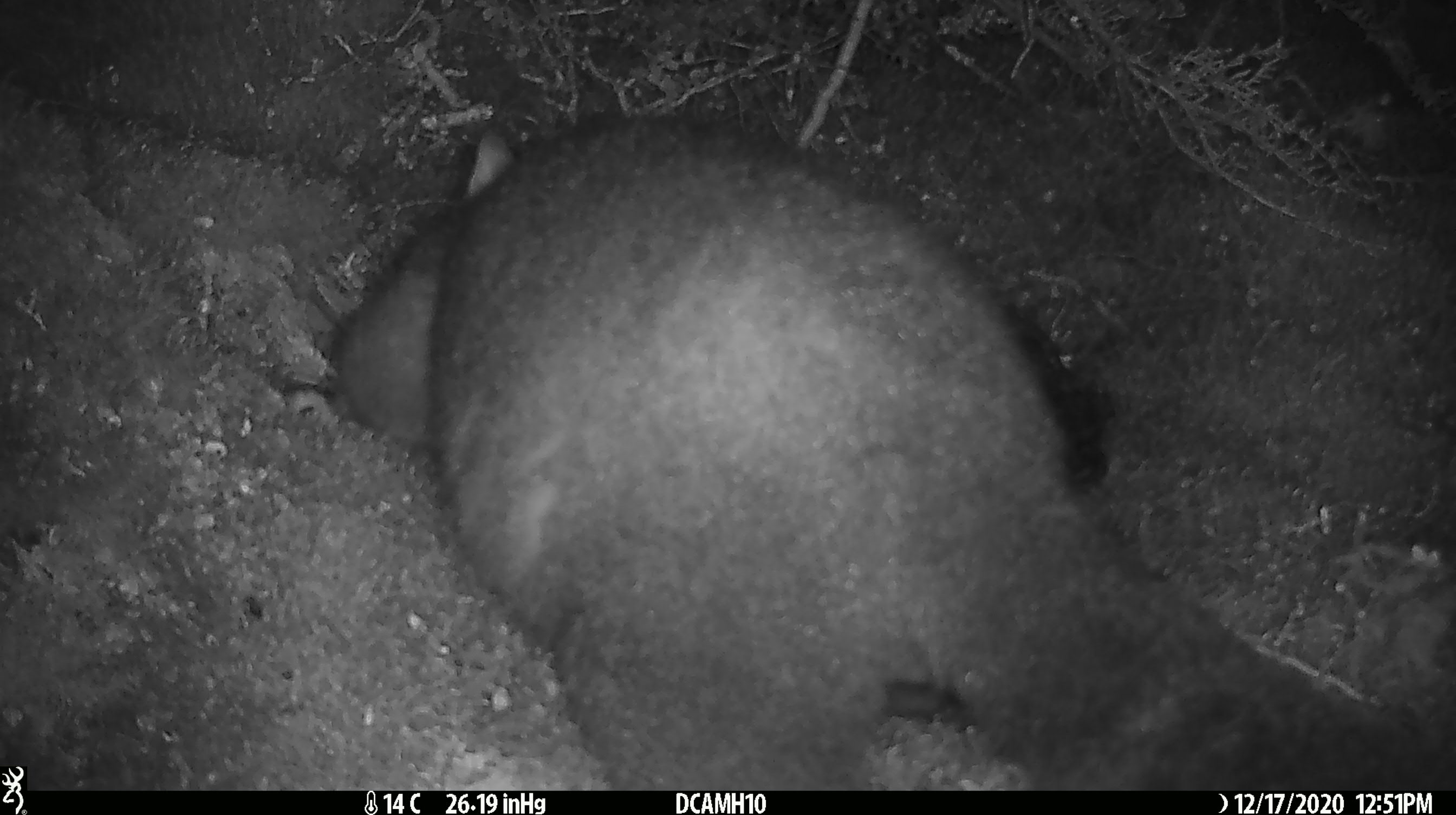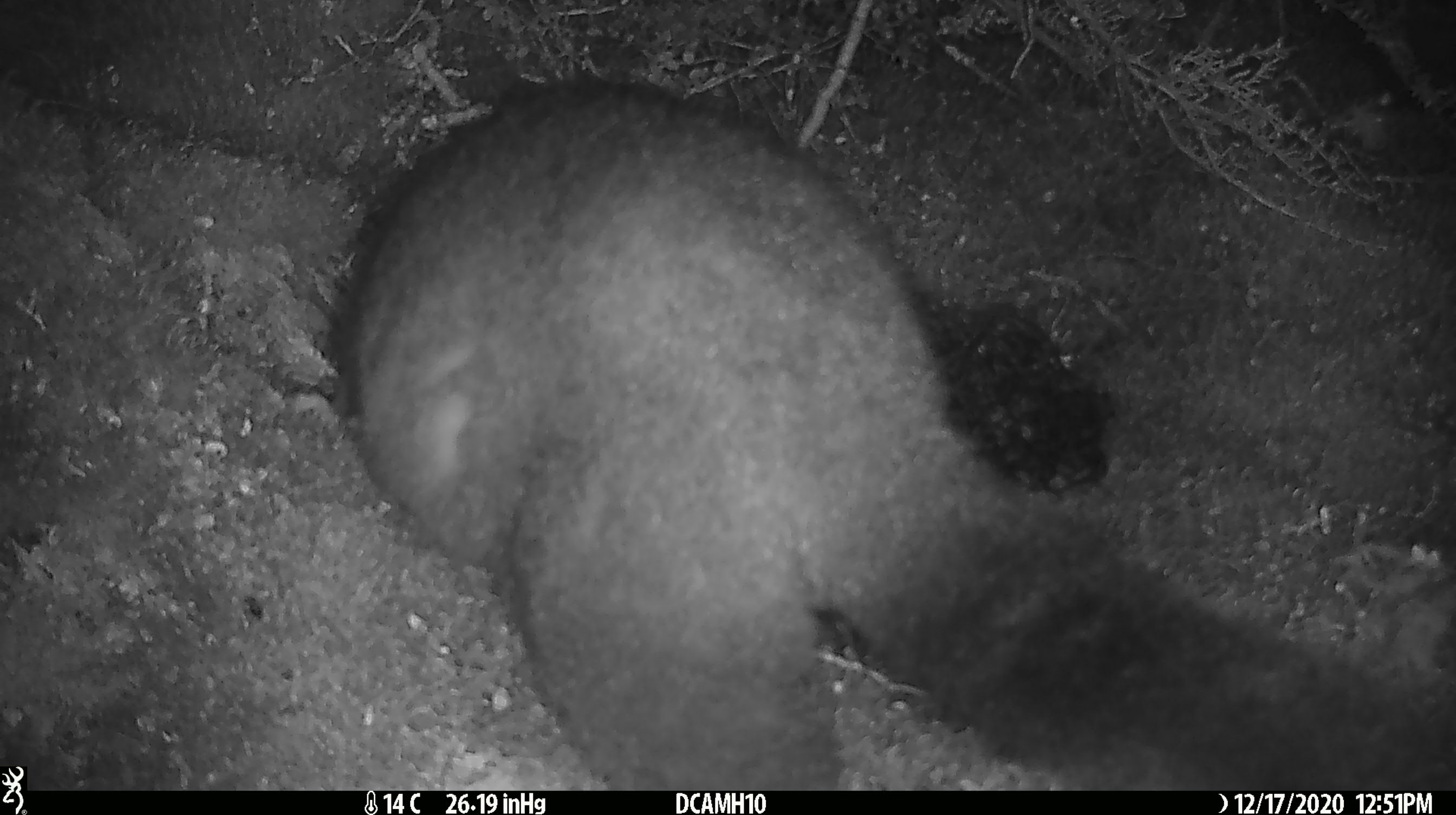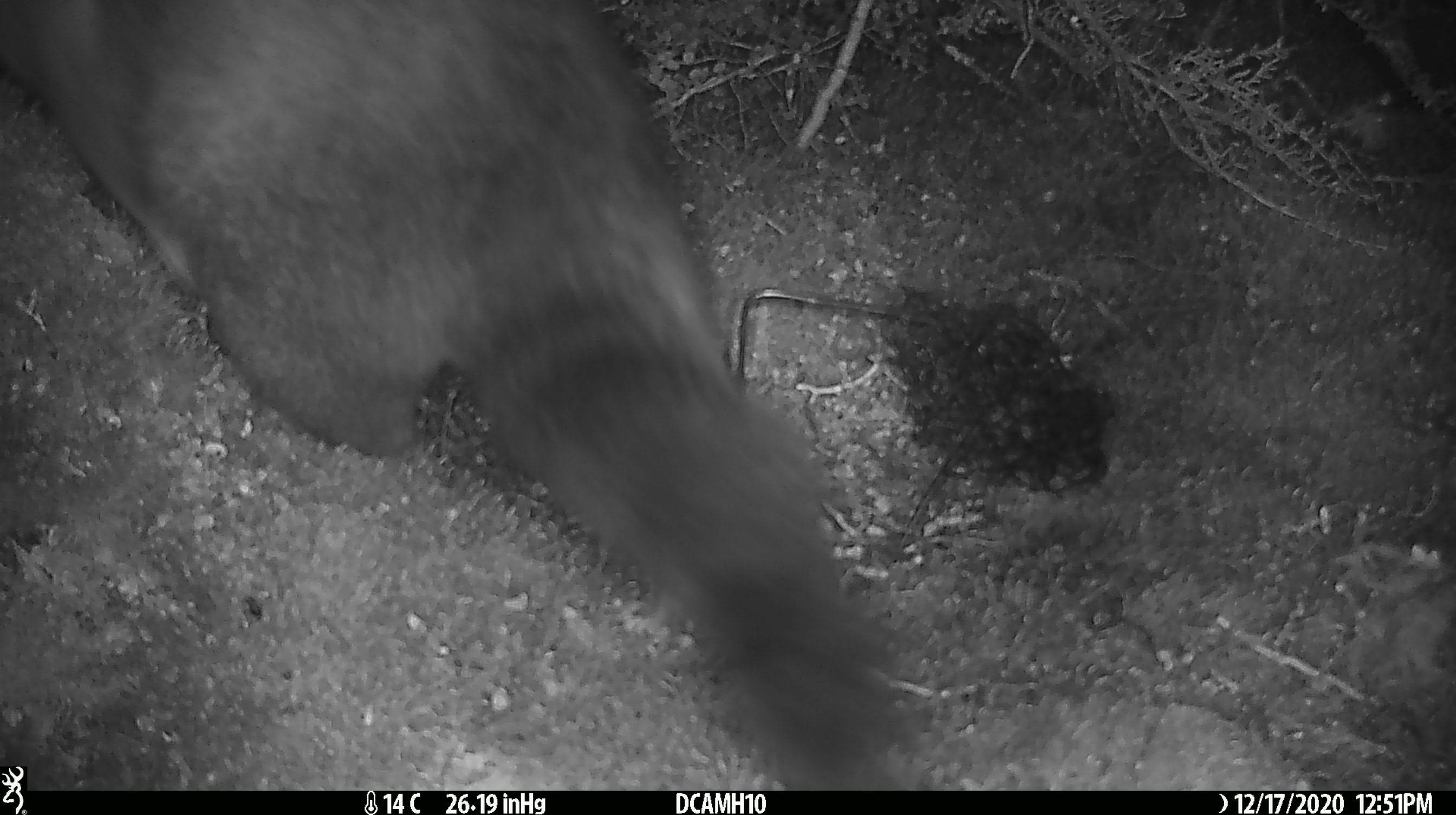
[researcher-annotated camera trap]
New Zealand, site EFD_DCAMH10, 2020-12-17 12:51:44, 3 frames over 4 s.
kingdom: Animalia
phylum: Chordata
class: Mammalia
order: Diprotodontia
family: Phalangeridae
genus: Trichosurus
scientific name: Trichosurus vulpecula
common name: common brushtail possum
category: possum